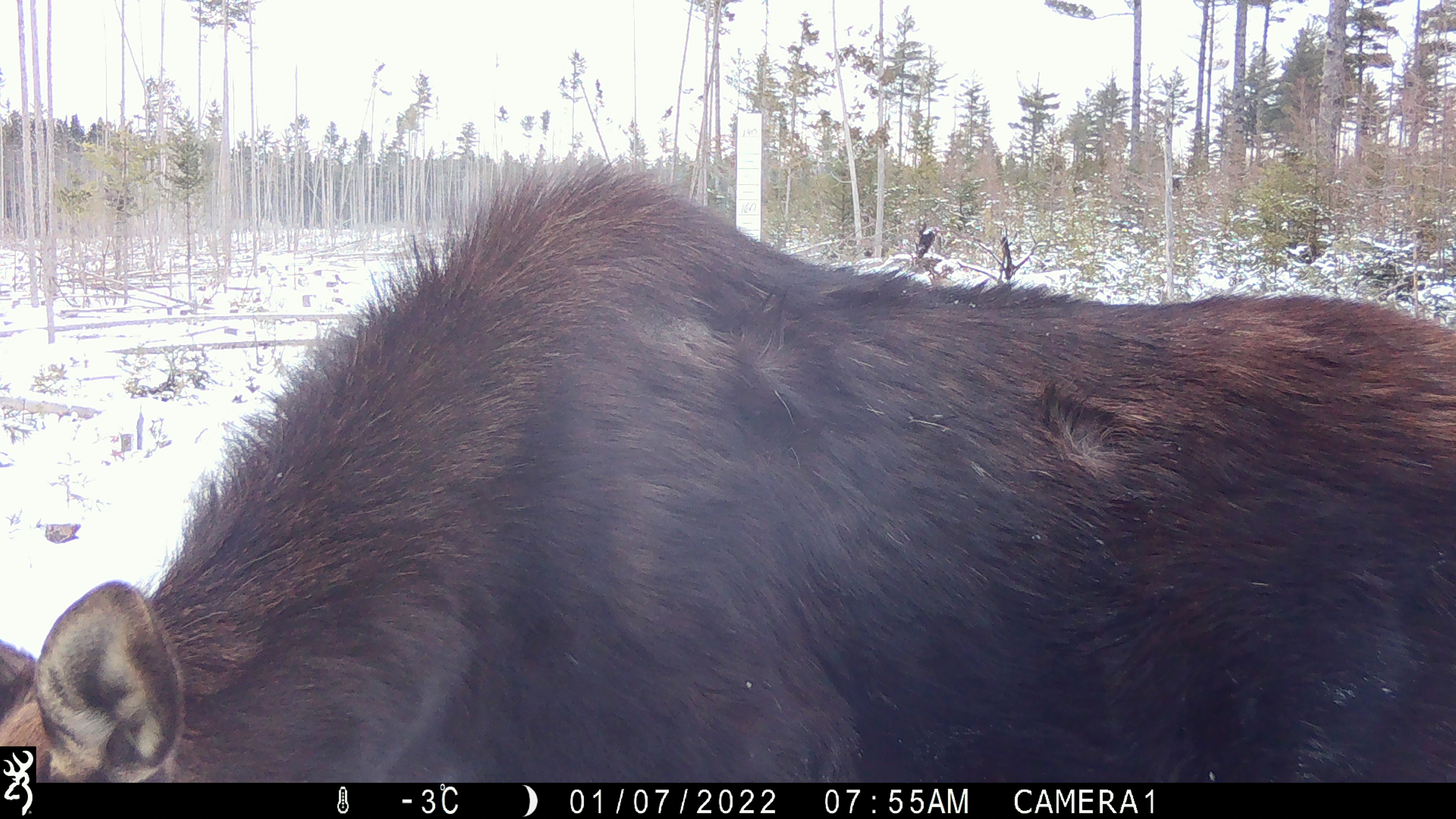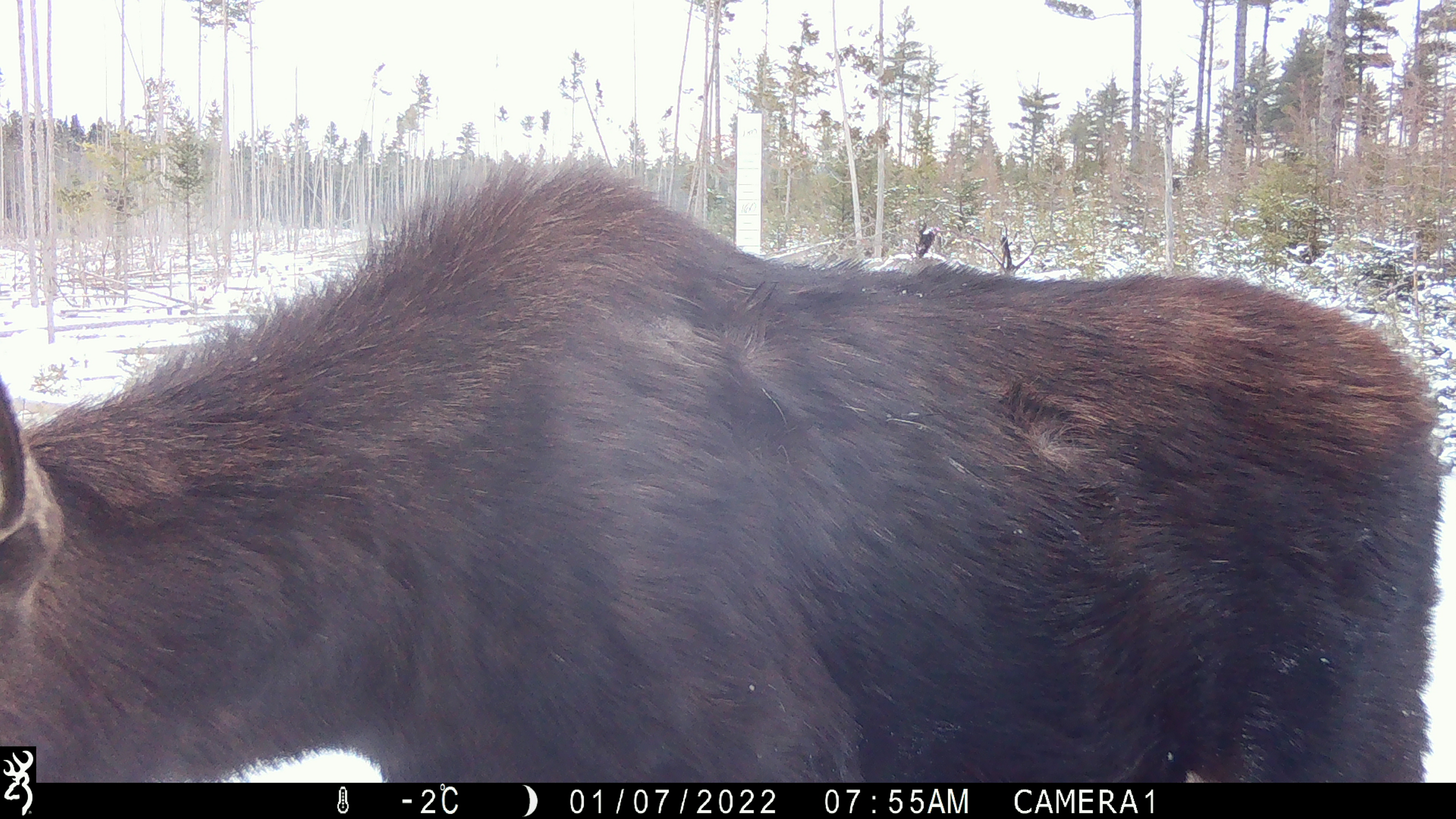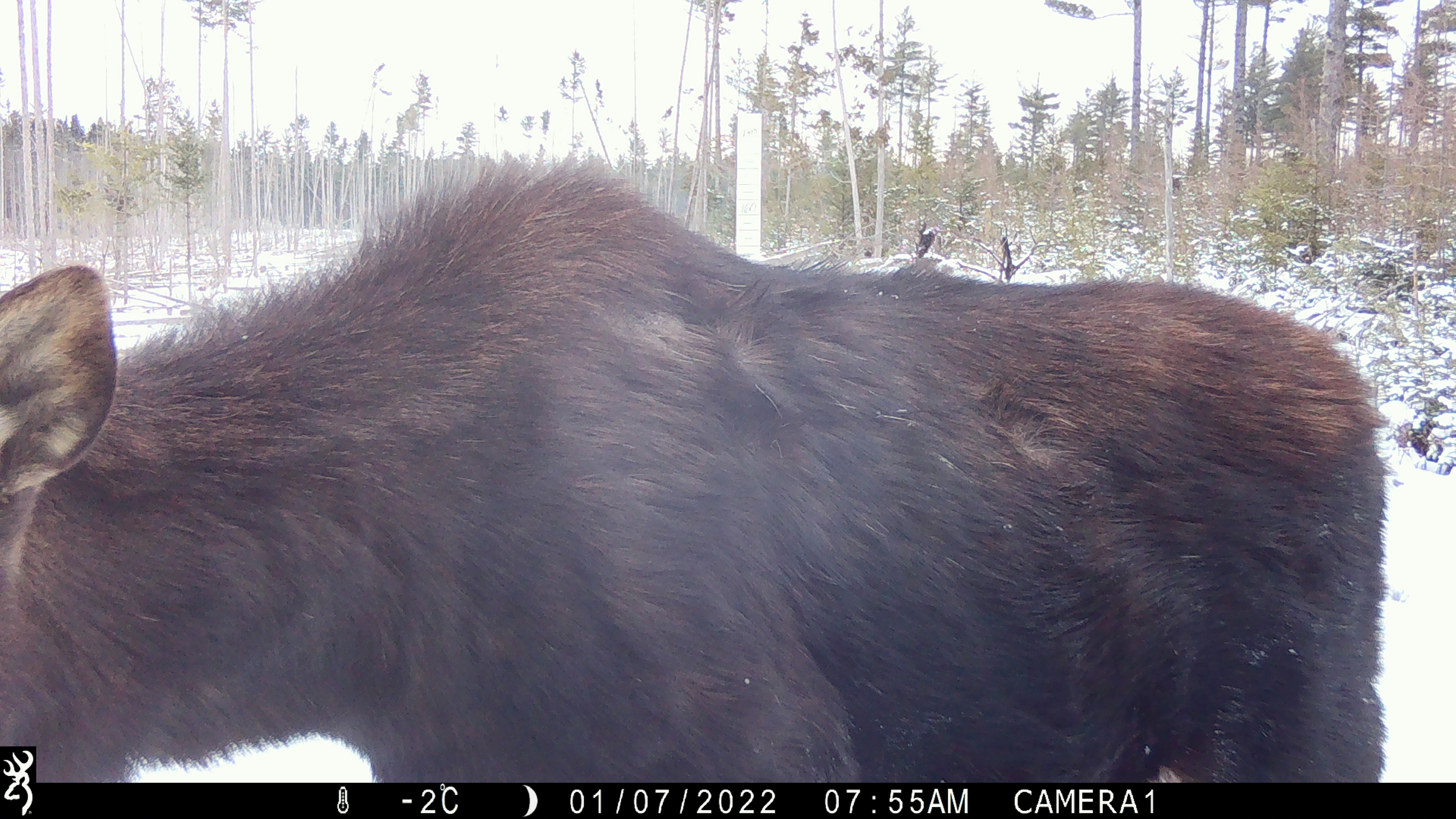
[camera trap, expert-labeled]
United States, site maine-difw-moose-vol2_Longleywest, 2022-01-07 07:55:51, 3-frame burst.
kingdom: Animalia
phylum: Chordata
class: Mammalia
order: Artiodactyla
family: Cervidae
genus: Alces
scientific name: Alces alces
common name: moose